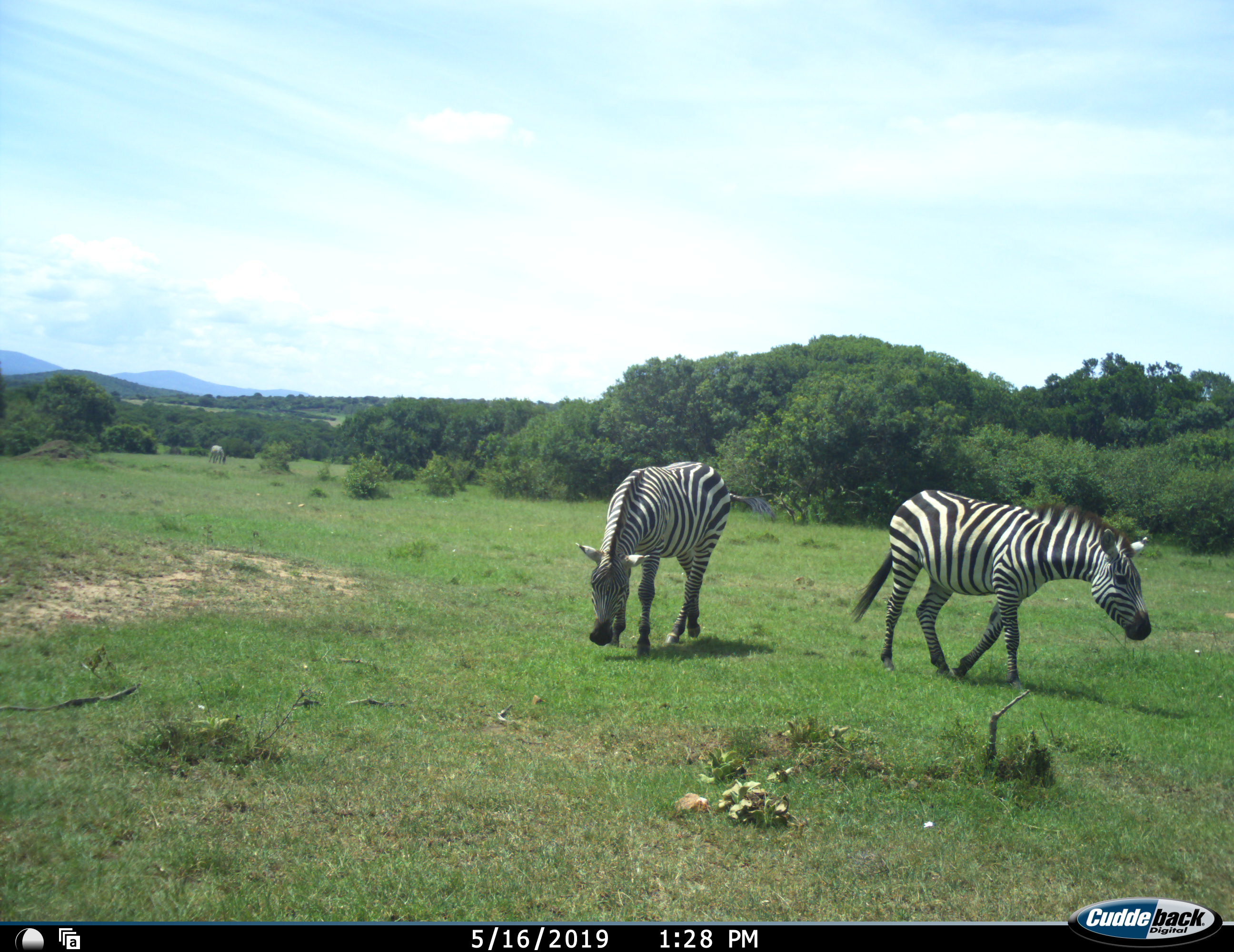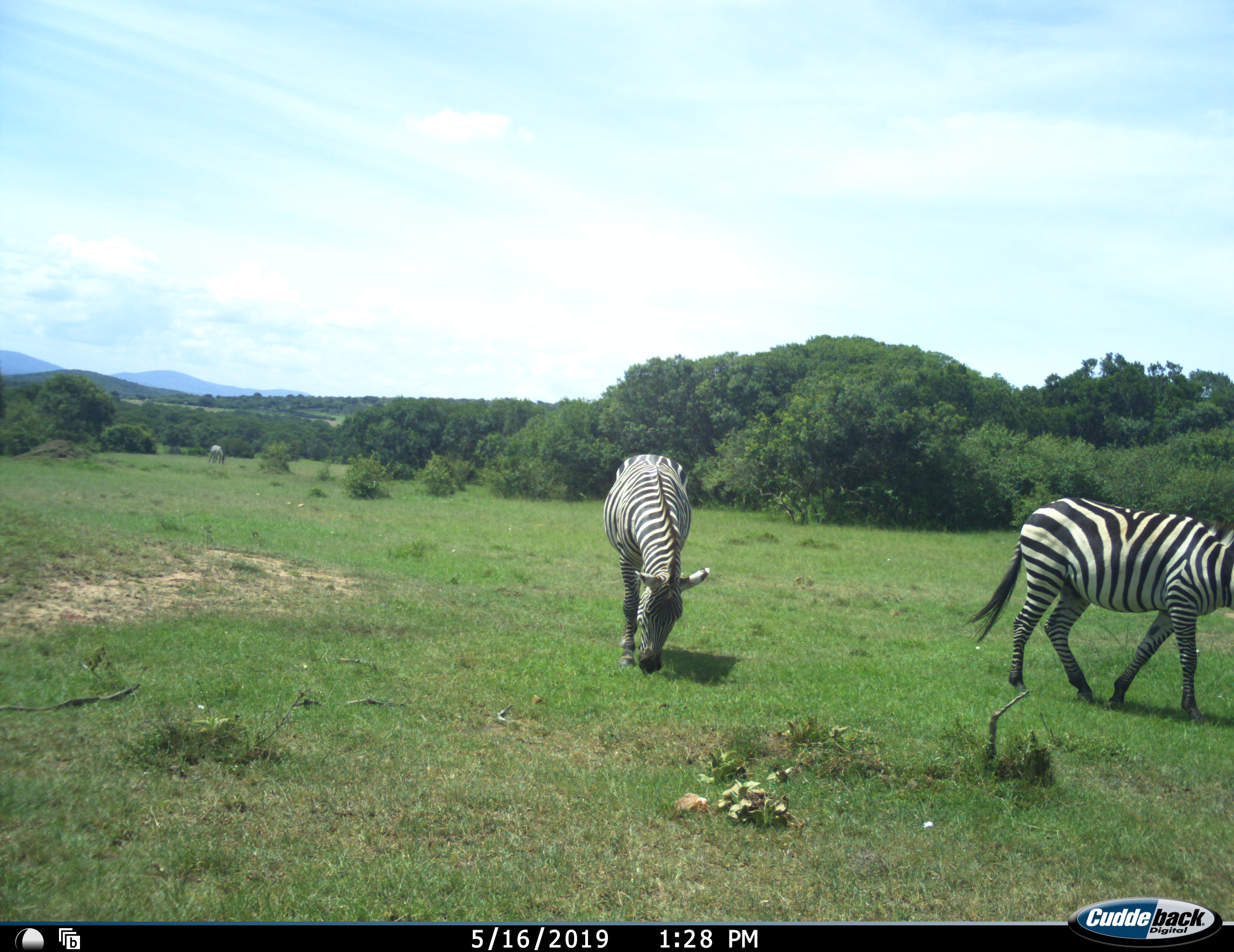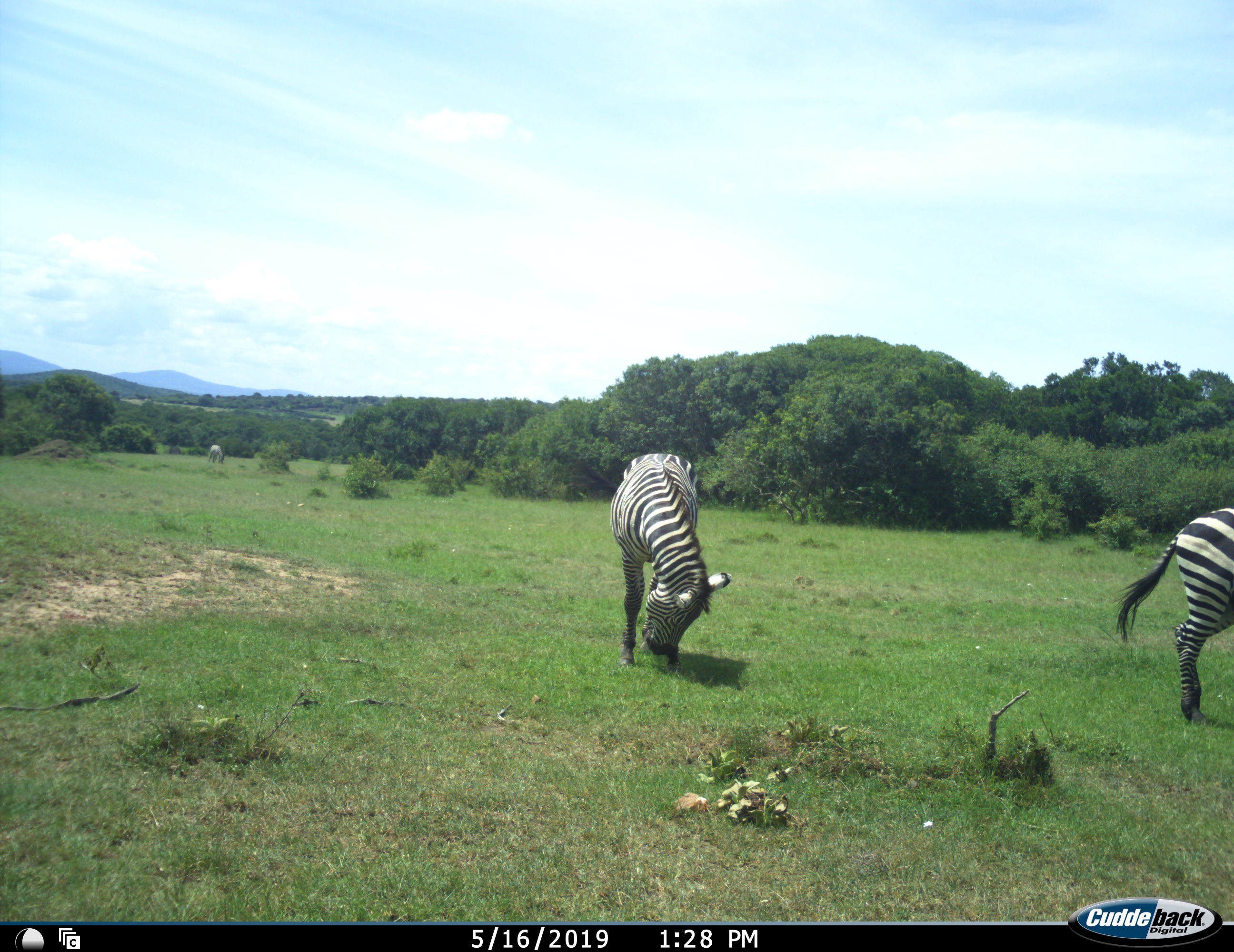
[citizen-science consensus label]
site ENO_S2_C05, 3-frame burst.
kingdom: Animalia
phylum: Chordata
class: Mammalia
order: Perissodactyla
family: Equidae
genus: Equus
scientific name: Equus quagga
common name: plains zebra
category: zebraplains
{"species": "zebraplains (plains zebra) (Equus quagga)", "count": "3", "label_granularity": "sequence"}